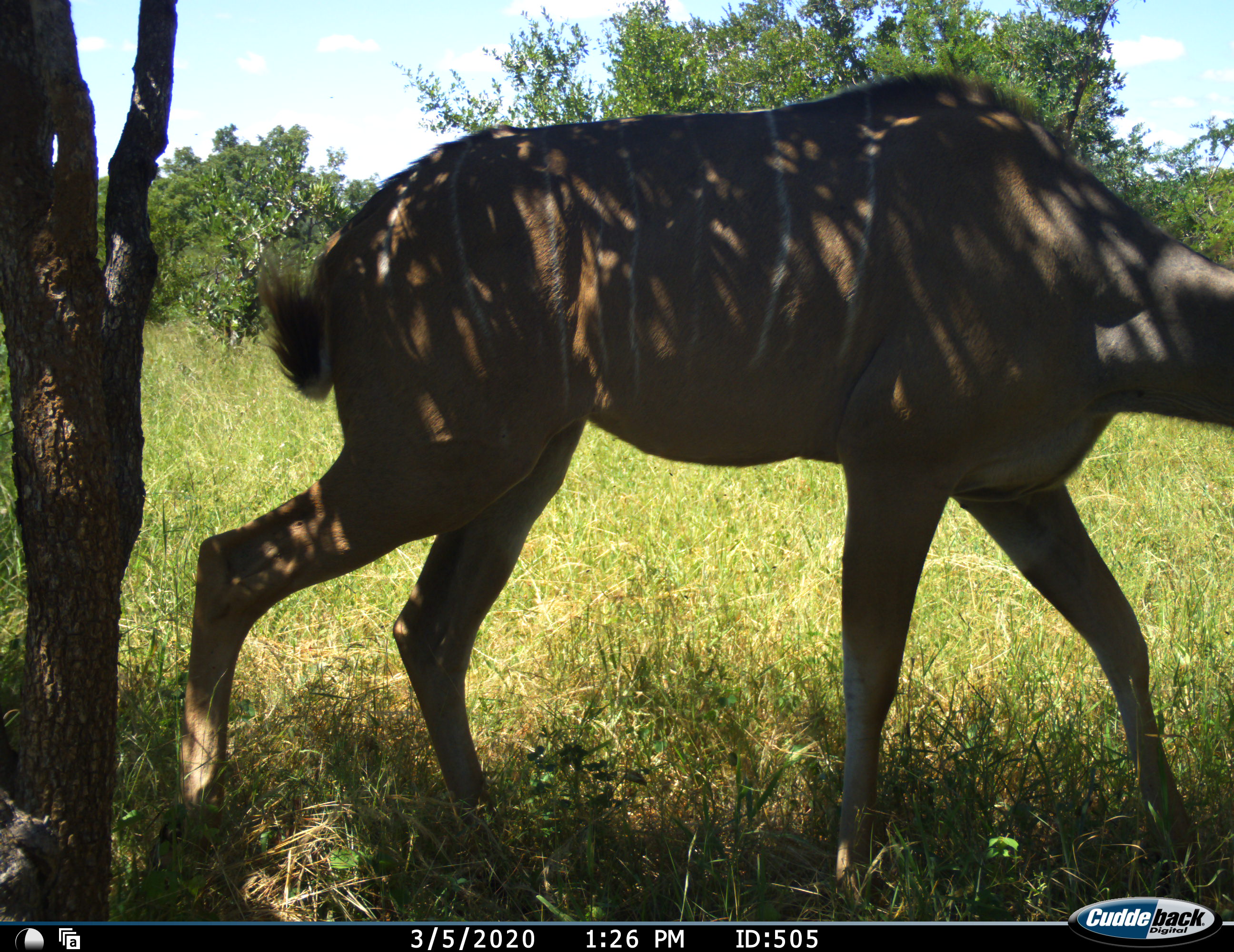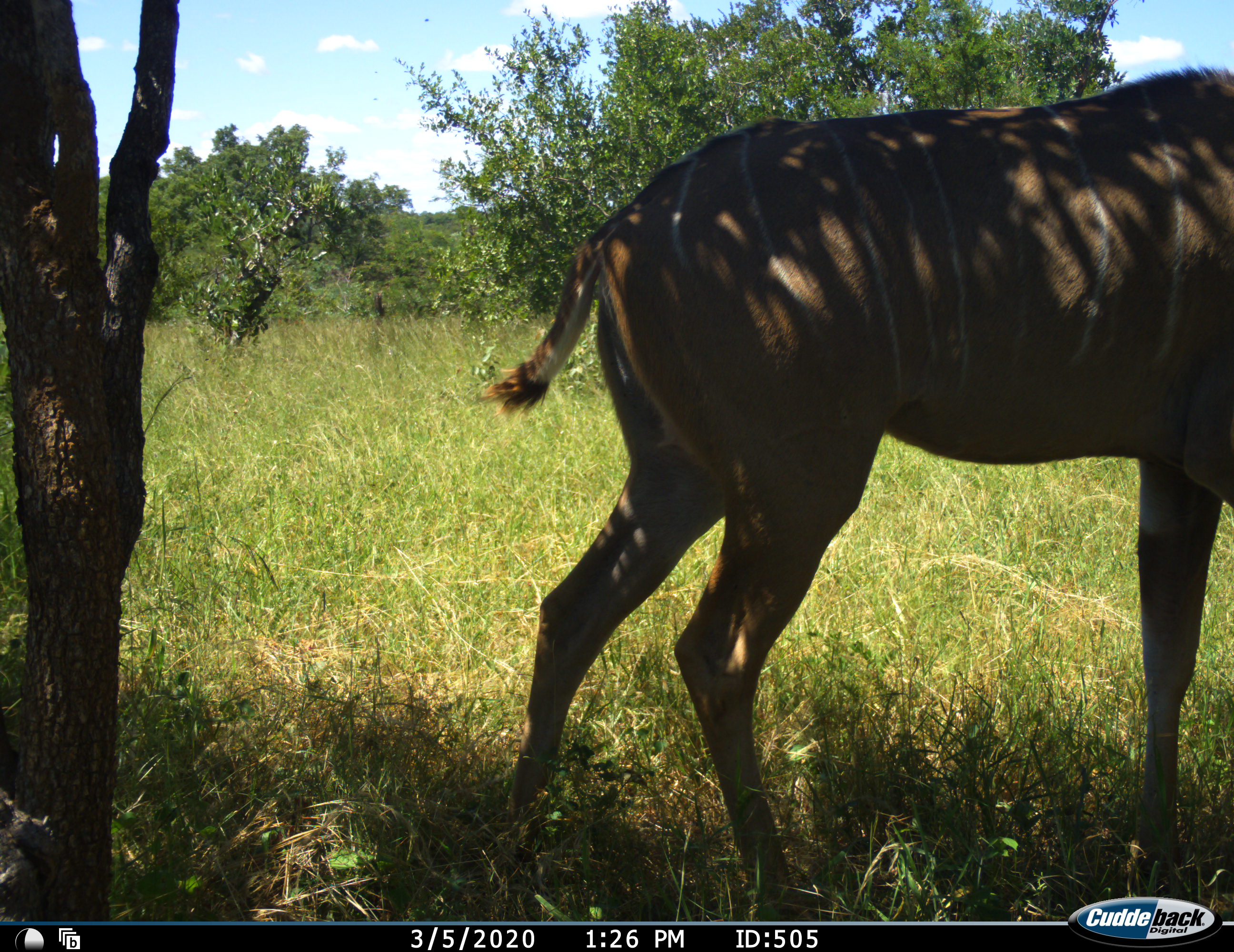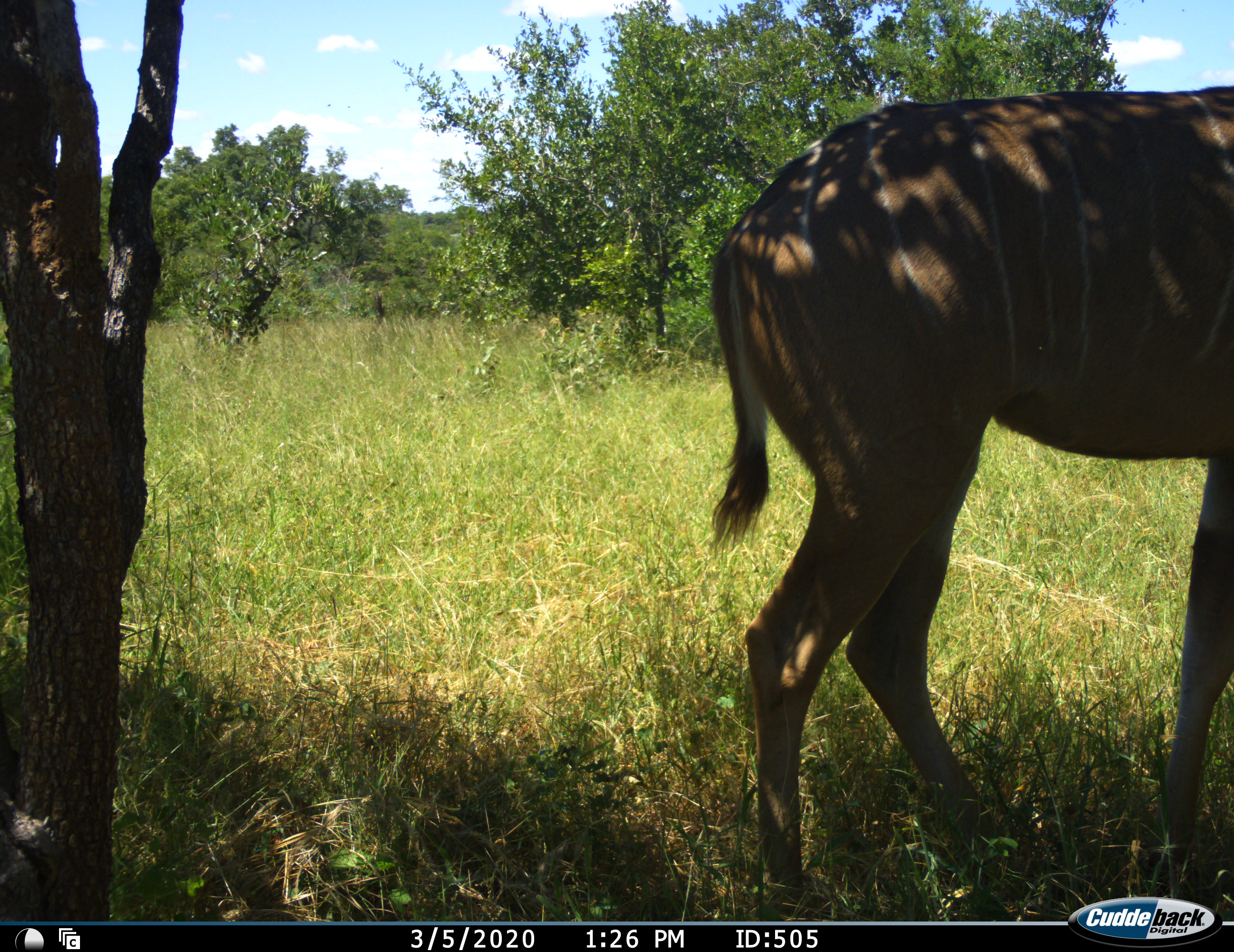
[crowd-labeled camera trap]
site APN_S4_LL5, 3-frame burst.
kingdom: Animalia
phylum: Chordata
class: Mammalia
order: Artiodactyla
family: Bovidae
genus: Tragelaphus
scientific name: Tragelaphus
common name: kudu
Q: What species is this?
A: Kudu (Tragelaphus).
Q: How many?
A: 1.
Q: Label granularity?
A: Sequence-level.